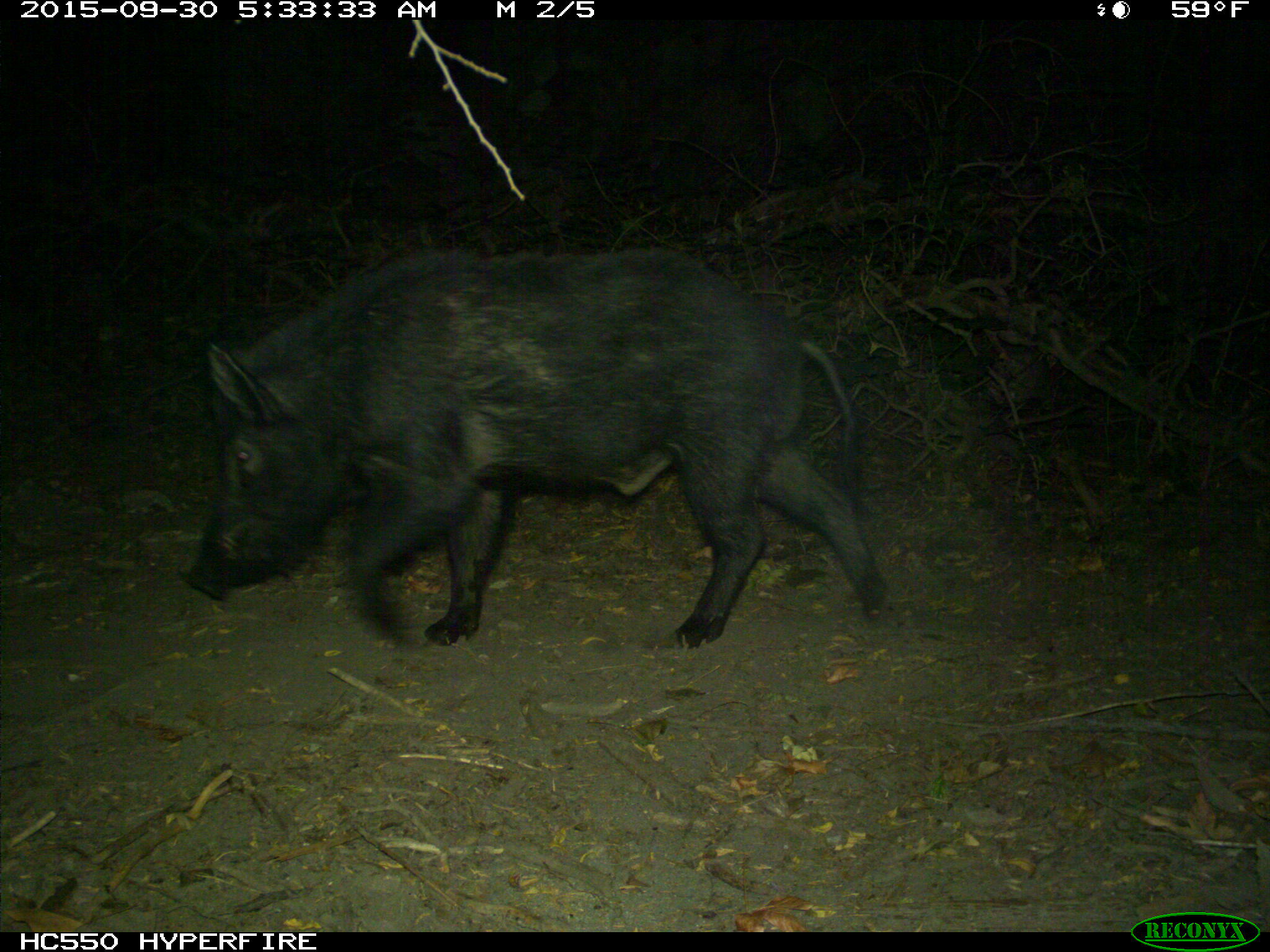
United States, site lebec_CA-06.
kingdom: Animalia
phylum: Chordata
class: Mammalia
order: Artiodactyla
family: Suidae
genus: Sus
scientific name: Sus scrofa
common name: wild boar